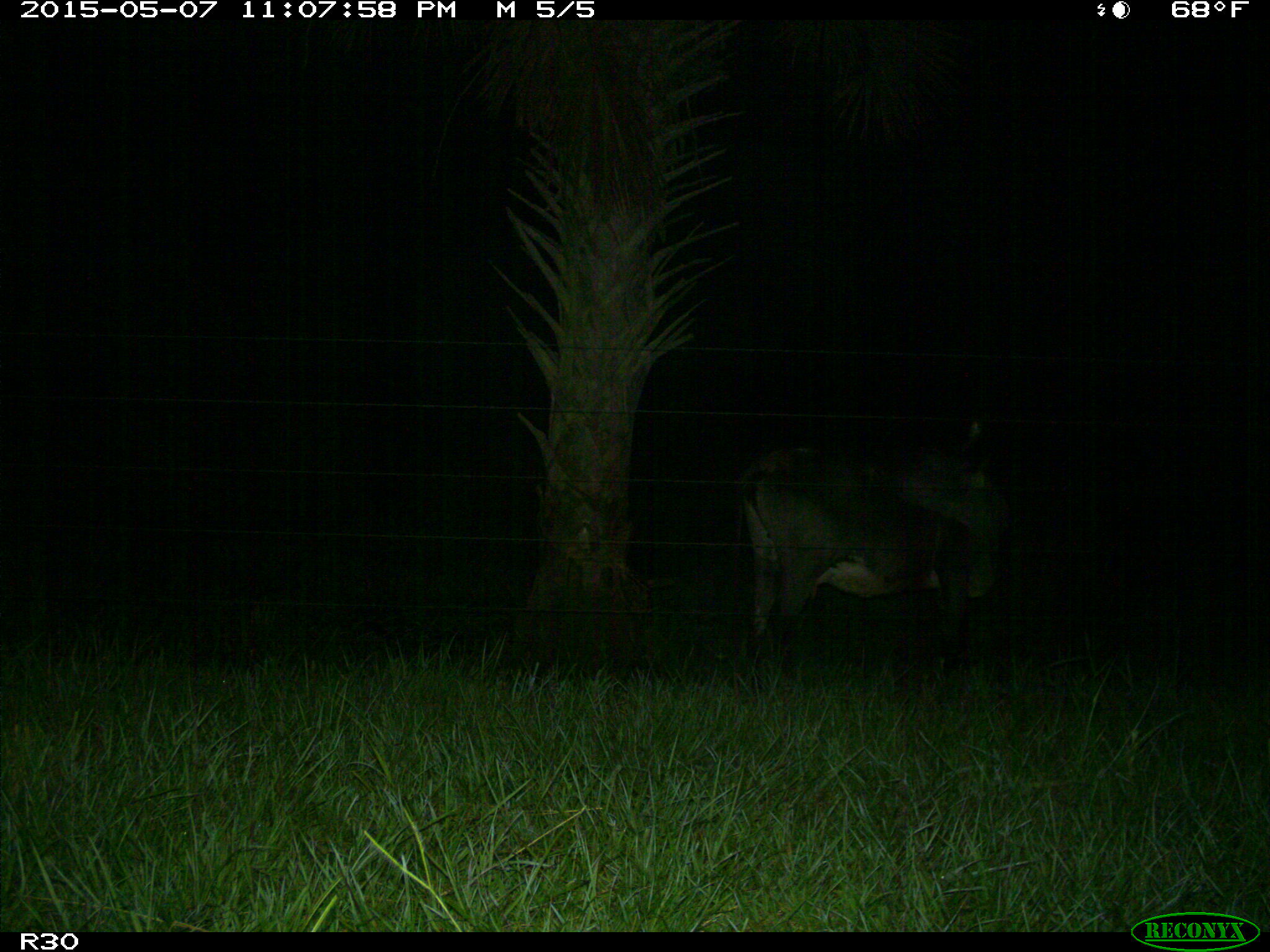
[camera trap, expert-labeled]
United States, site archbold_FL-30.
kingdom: Animalia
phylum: Chordata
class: Mammalia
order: Artiodactyla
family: Bovidae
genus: Bos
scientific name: Bos taurus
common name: domestic cow